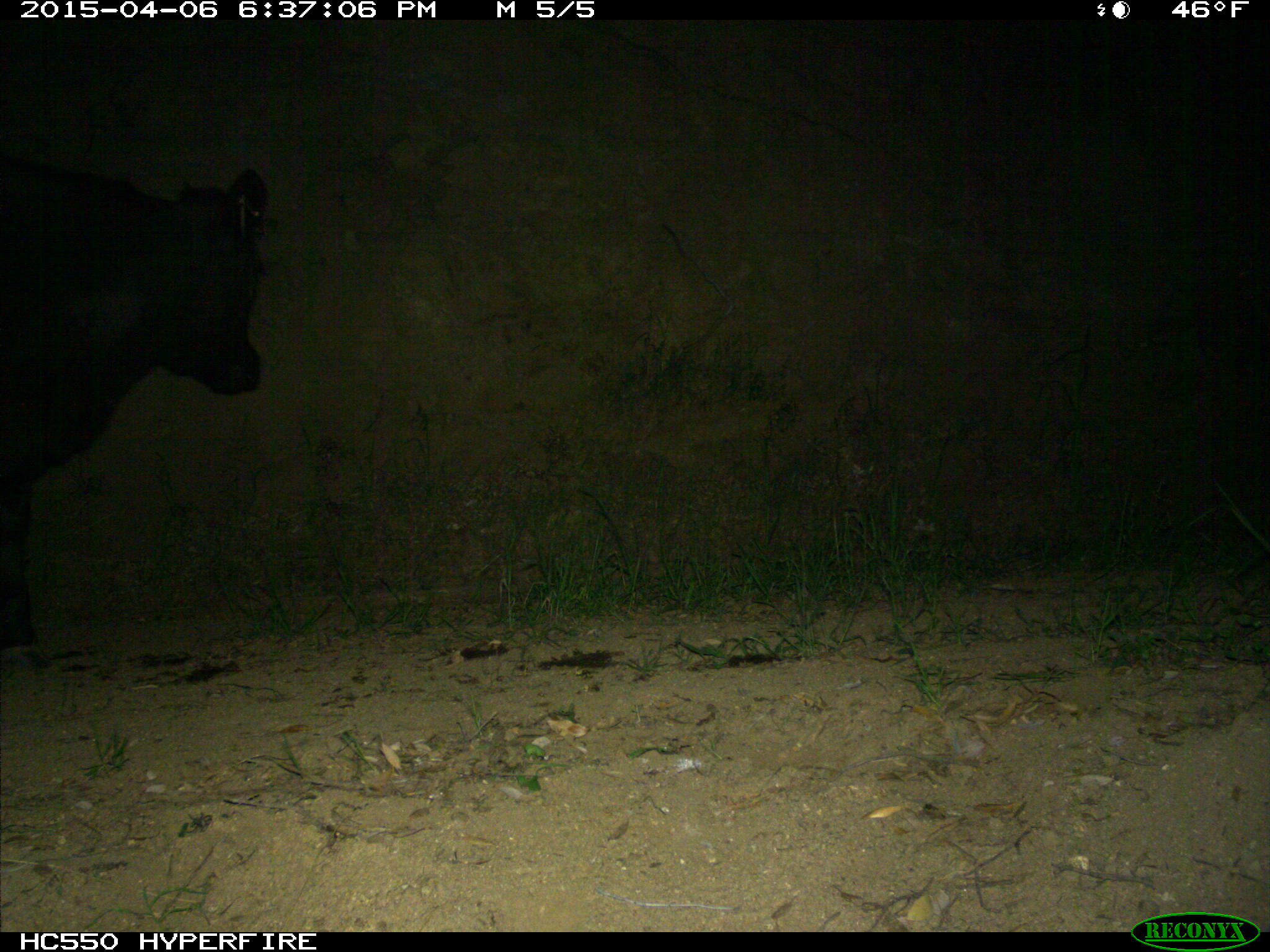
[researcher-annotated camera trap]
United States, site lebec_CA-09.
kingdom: Animalia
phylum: Chordata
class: Mammalia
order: Artiodactyla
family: Bovidae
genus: Bos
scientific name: Bos taurus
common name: domestic cow